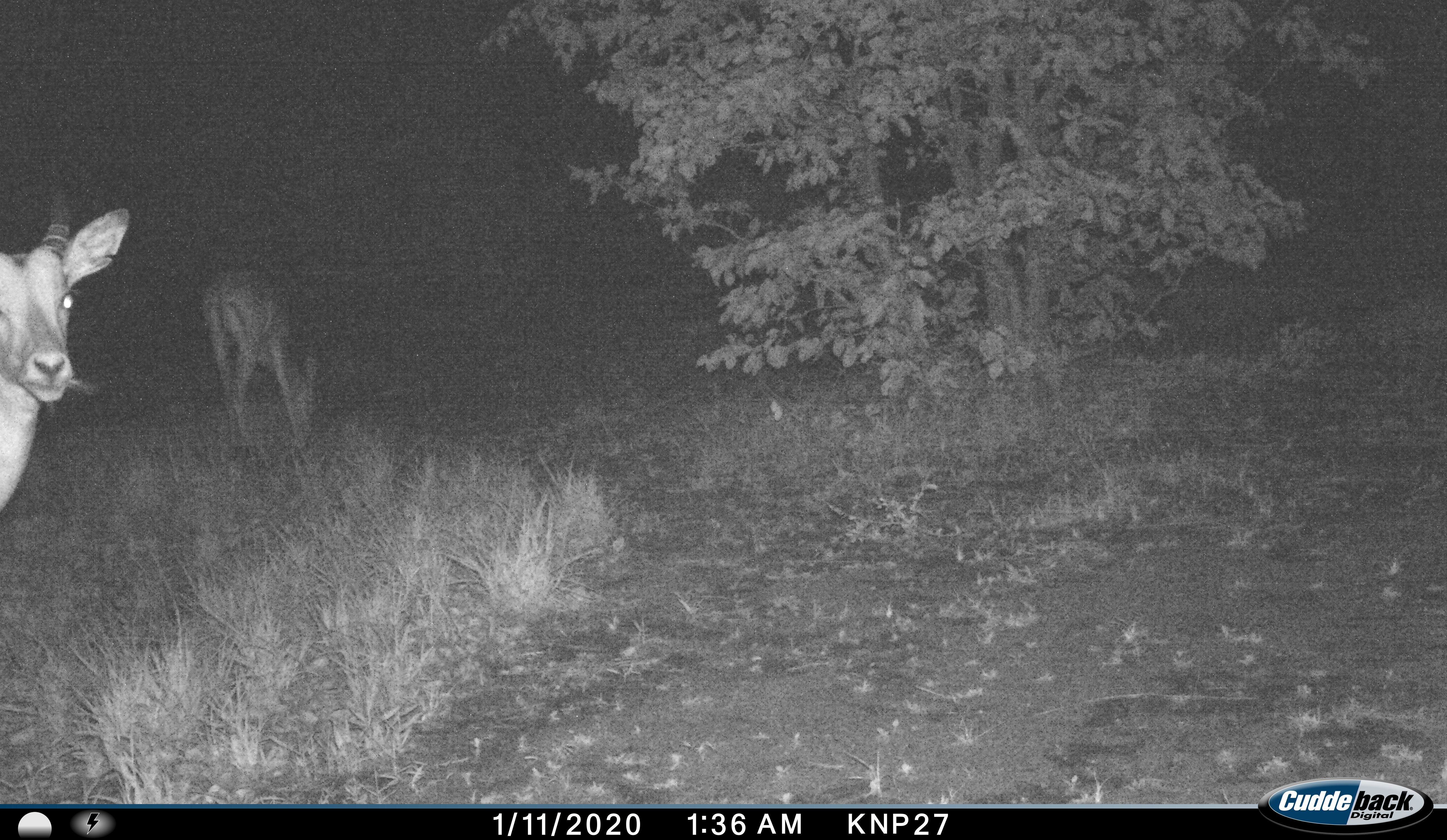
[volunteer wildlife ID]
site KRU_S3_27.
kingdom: Animalia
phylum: Chordata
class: Mammalia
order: Artiodactyla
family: Bovidae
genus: Aepyceros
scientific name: Aepyceros melampus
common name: impala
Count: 2.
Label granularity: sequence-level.